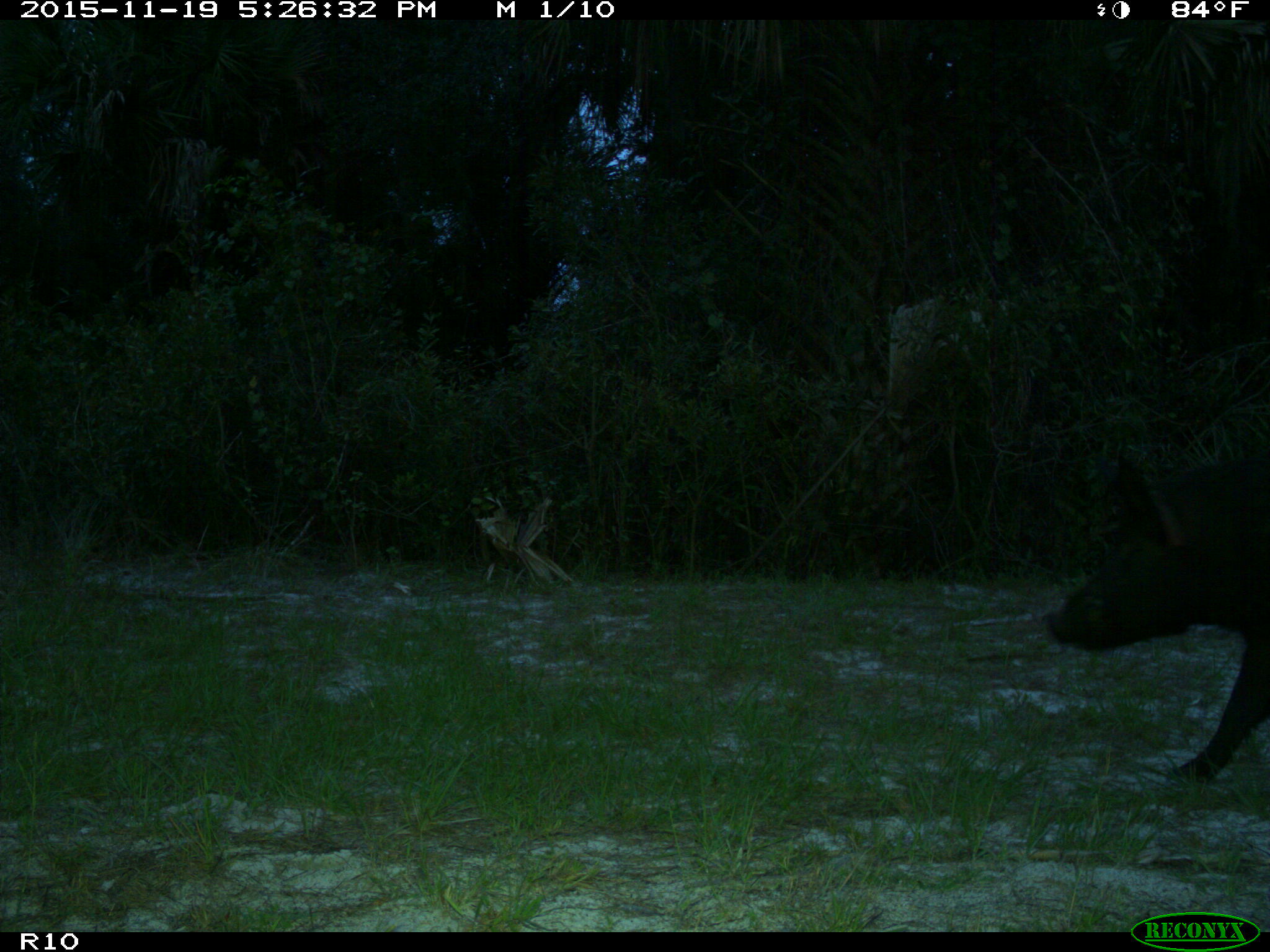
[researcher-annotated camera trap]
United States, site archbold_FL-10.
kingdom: Animalia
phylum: Chordata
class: Mammalia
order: Artiodactyla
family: Suidae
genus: Sus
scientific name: Sus scrofa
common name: wild boar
Sus scrofa (wild boar).